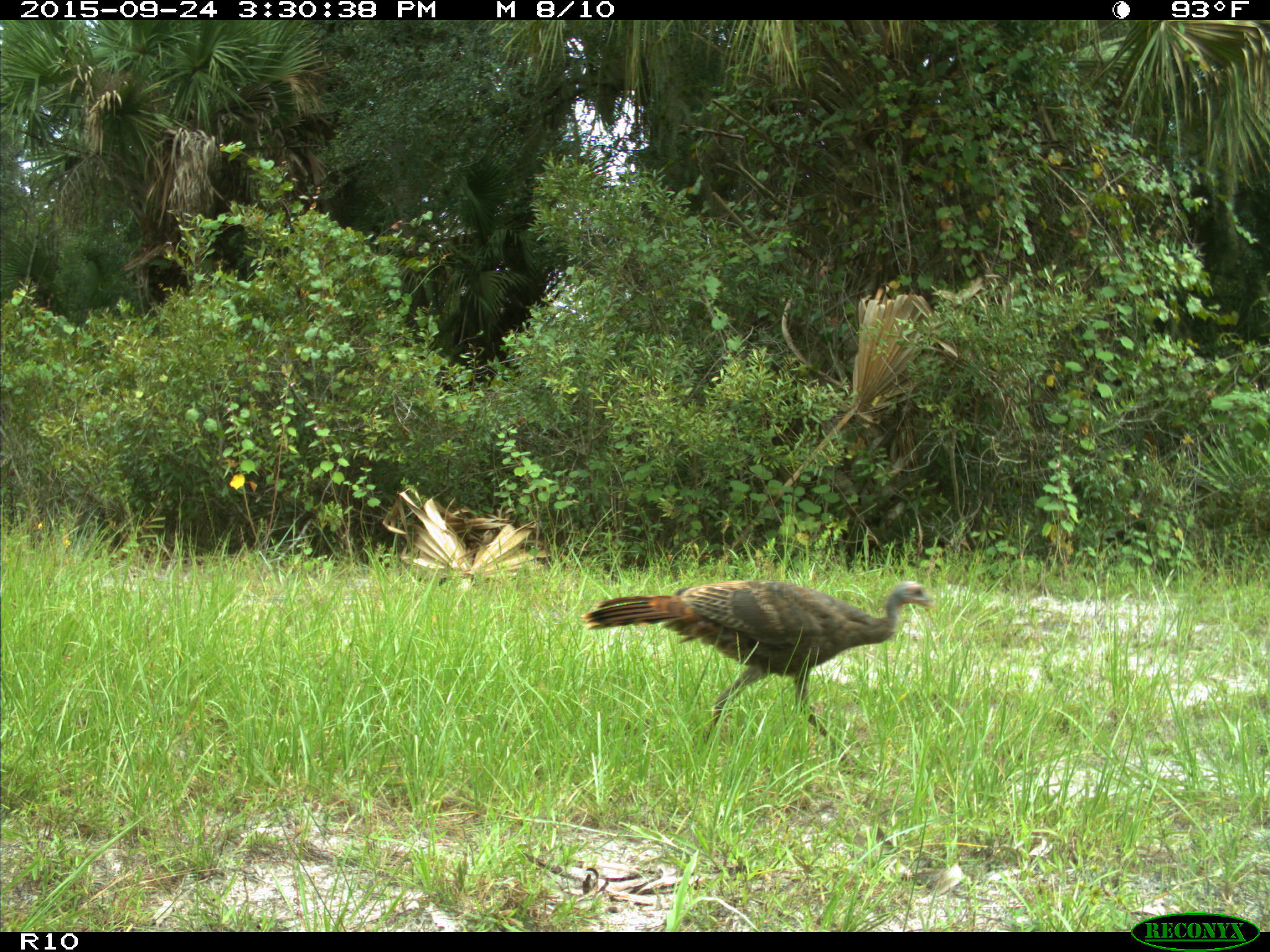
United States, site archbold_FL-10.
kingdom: Animalia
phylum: Chordata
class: Aves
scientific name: Aves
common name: birds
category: unidentified bird